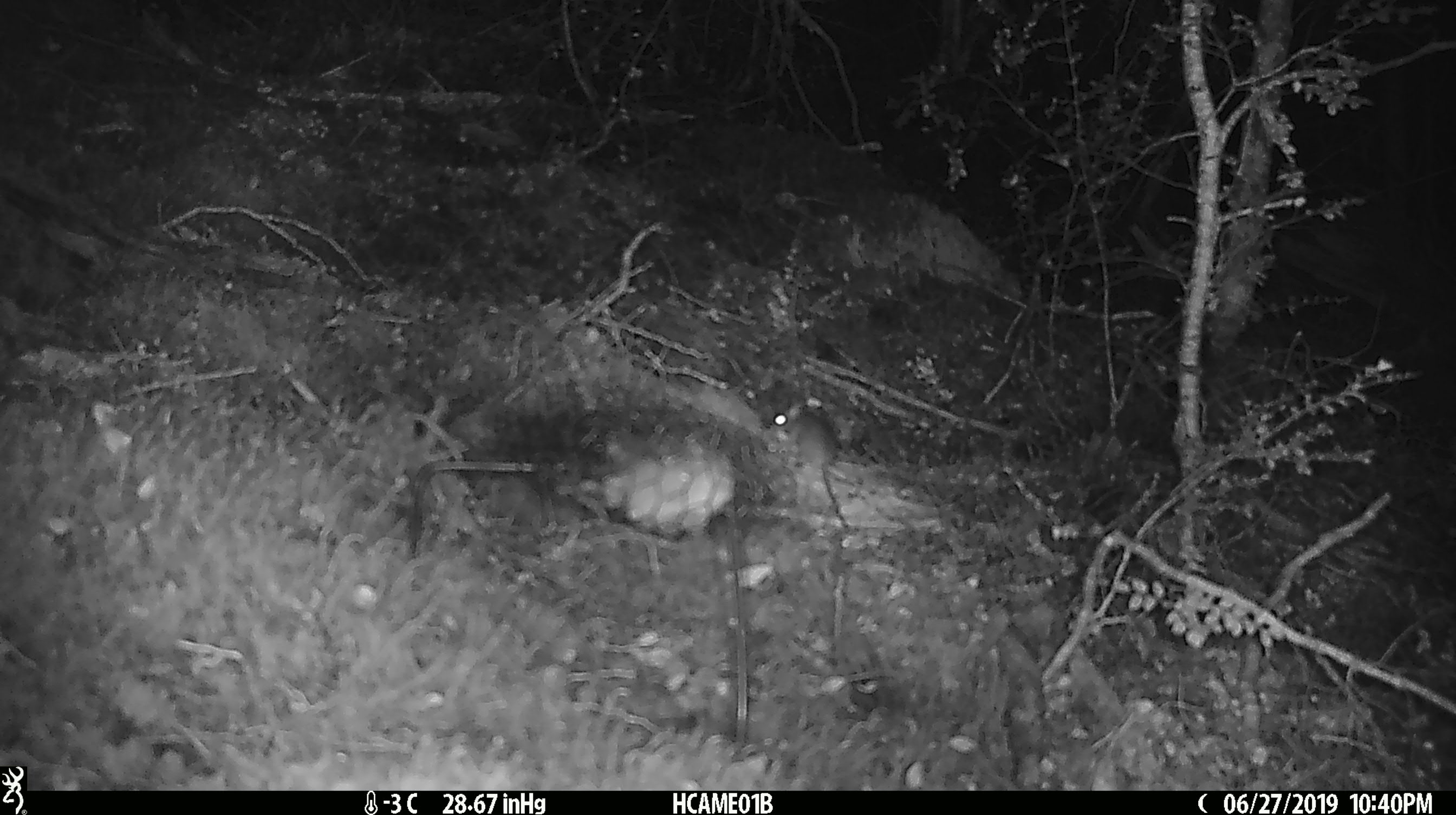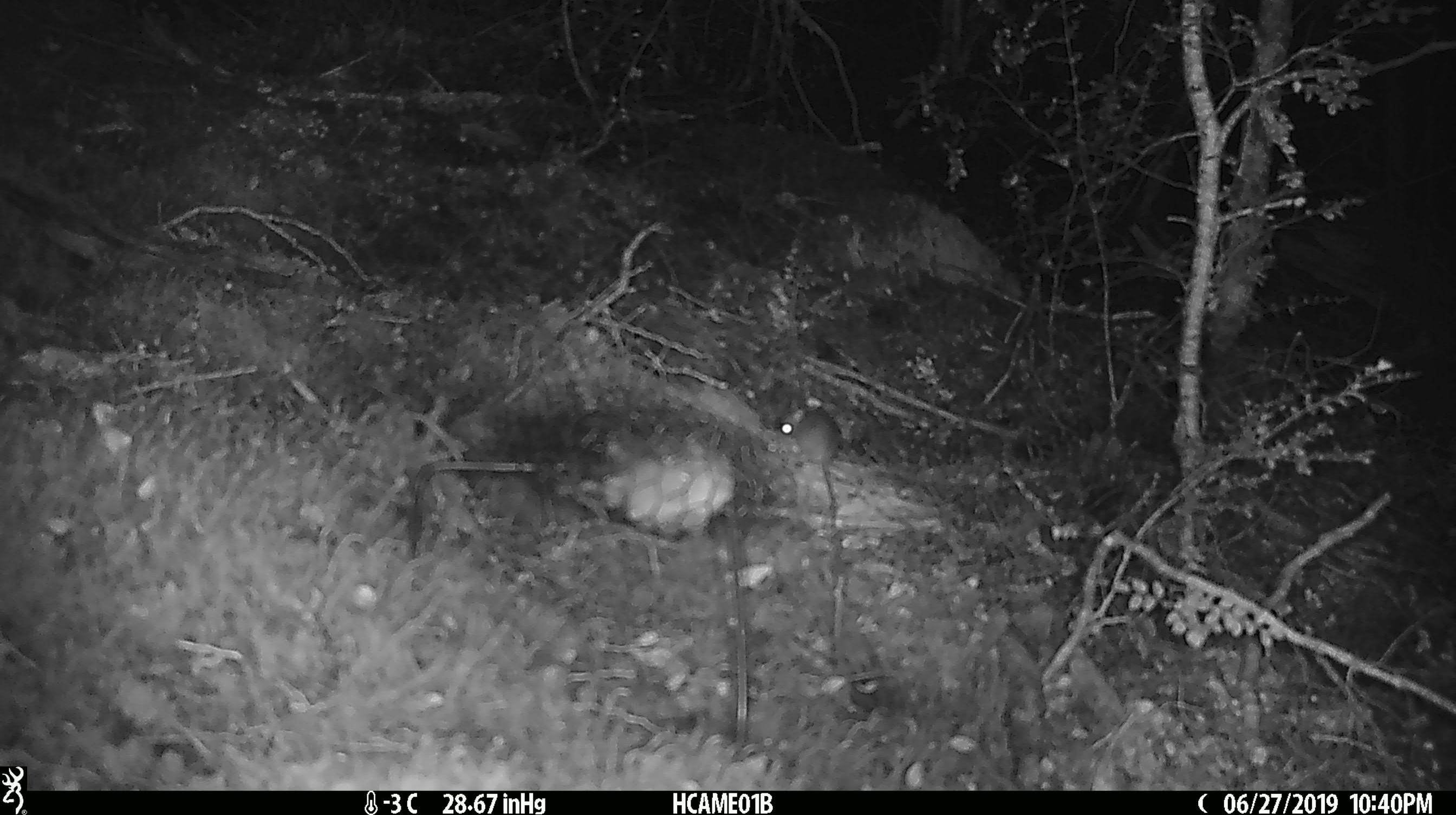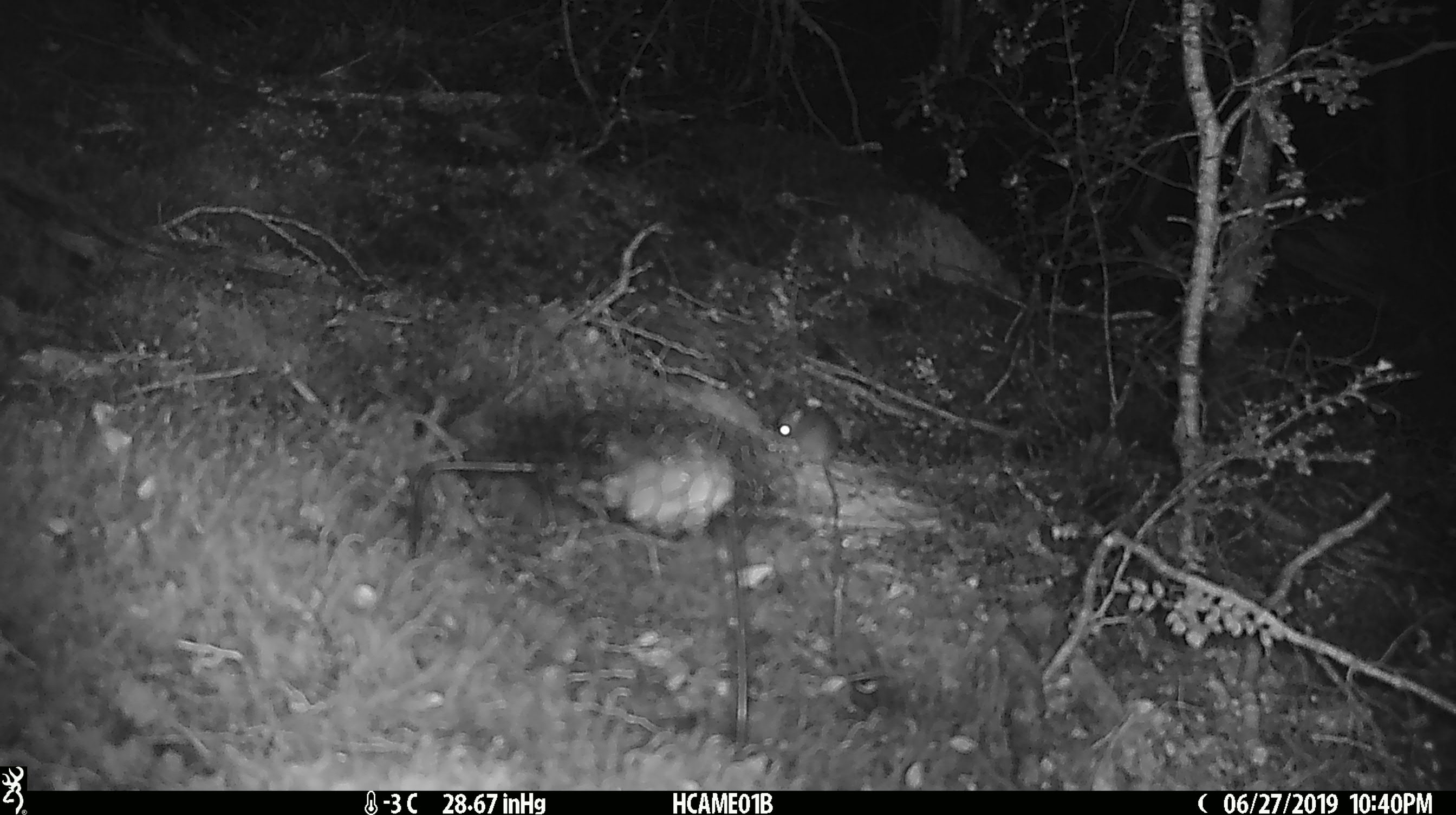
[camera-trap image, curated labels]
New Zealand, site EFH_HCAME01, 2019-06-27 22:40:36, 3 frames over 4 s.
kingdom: Animalia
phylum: Chordata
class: Mammalia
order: Rodentia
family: Muridae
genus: Mus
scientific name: Mus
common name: mouse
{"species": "mouse (Mus)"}